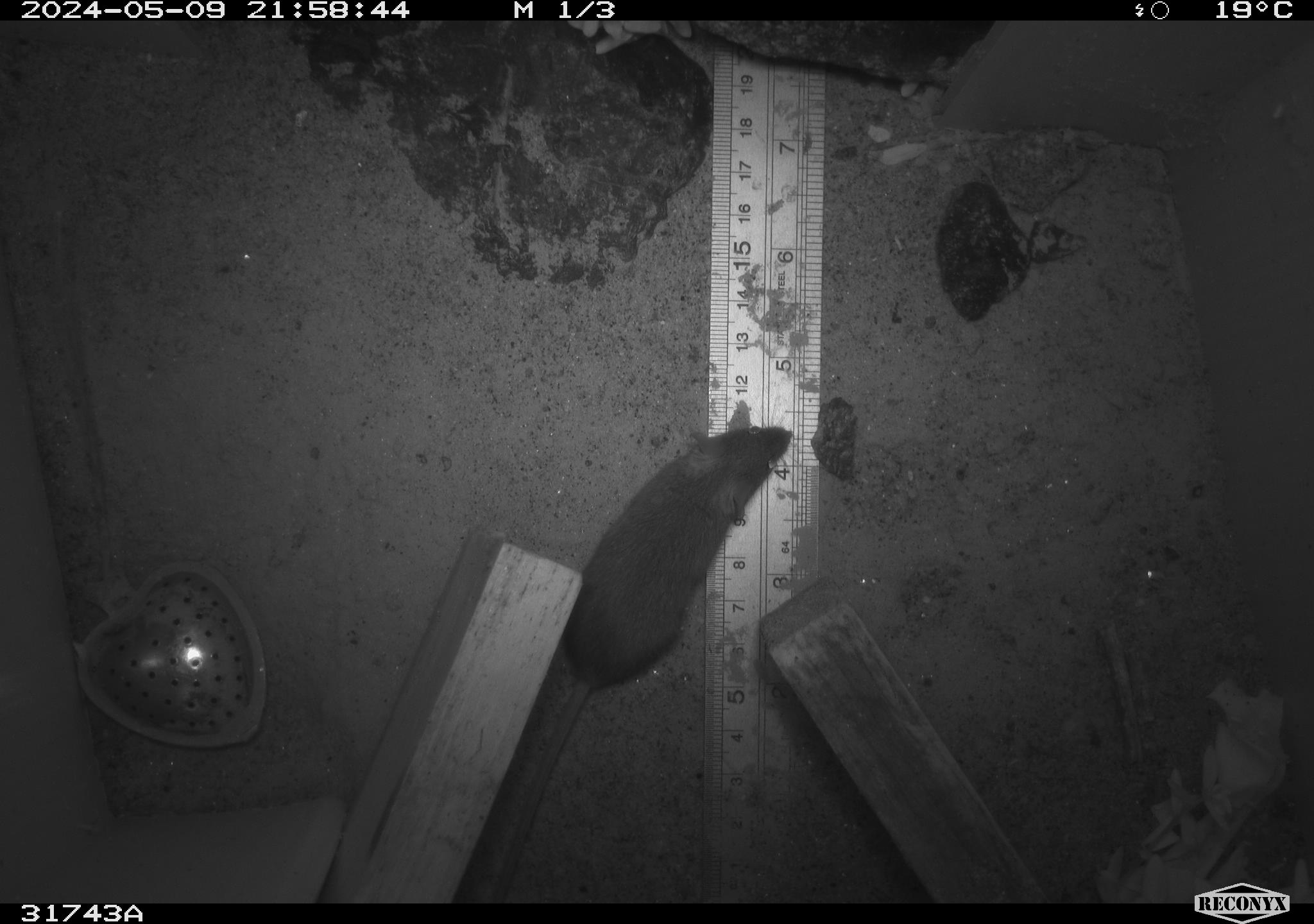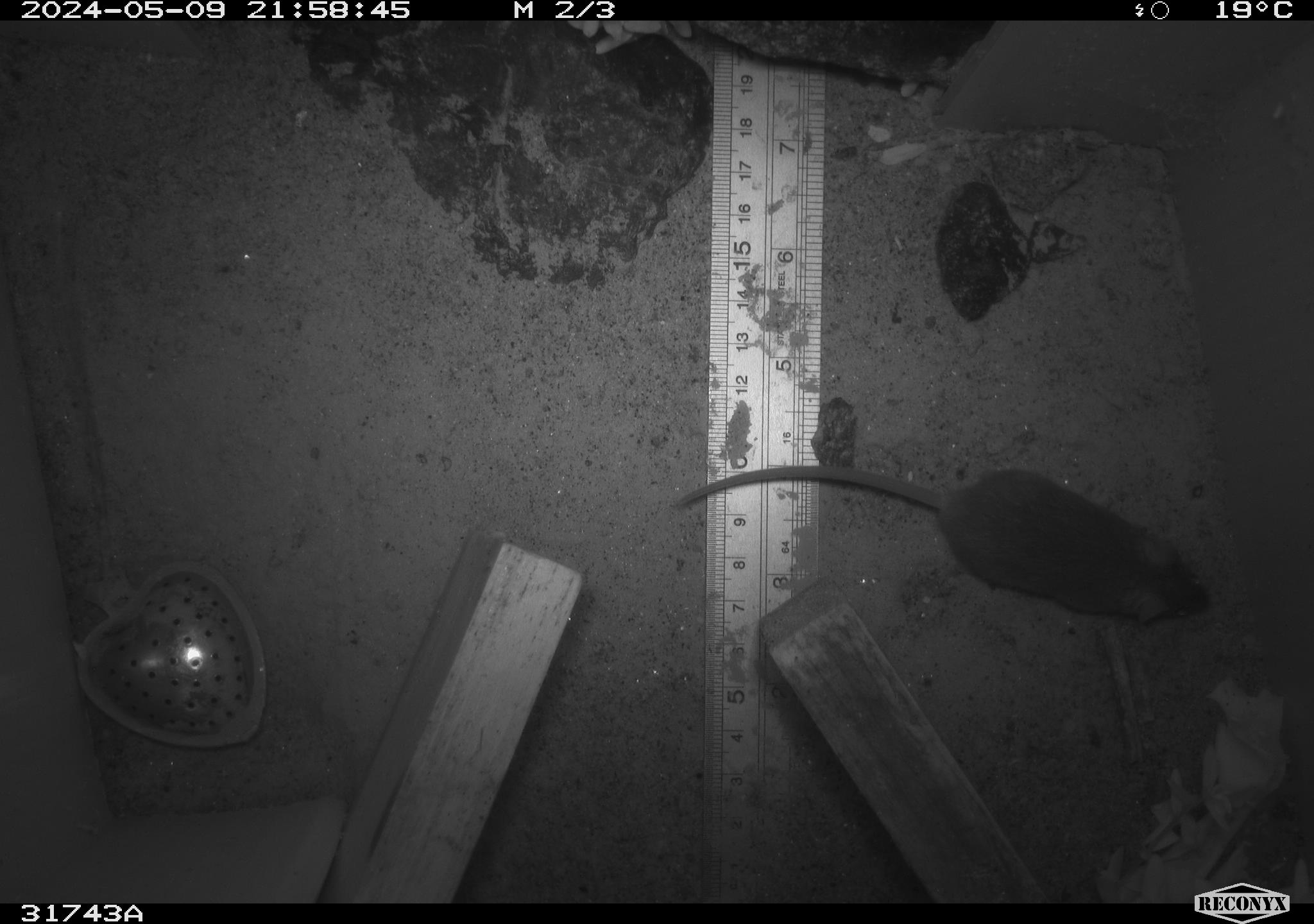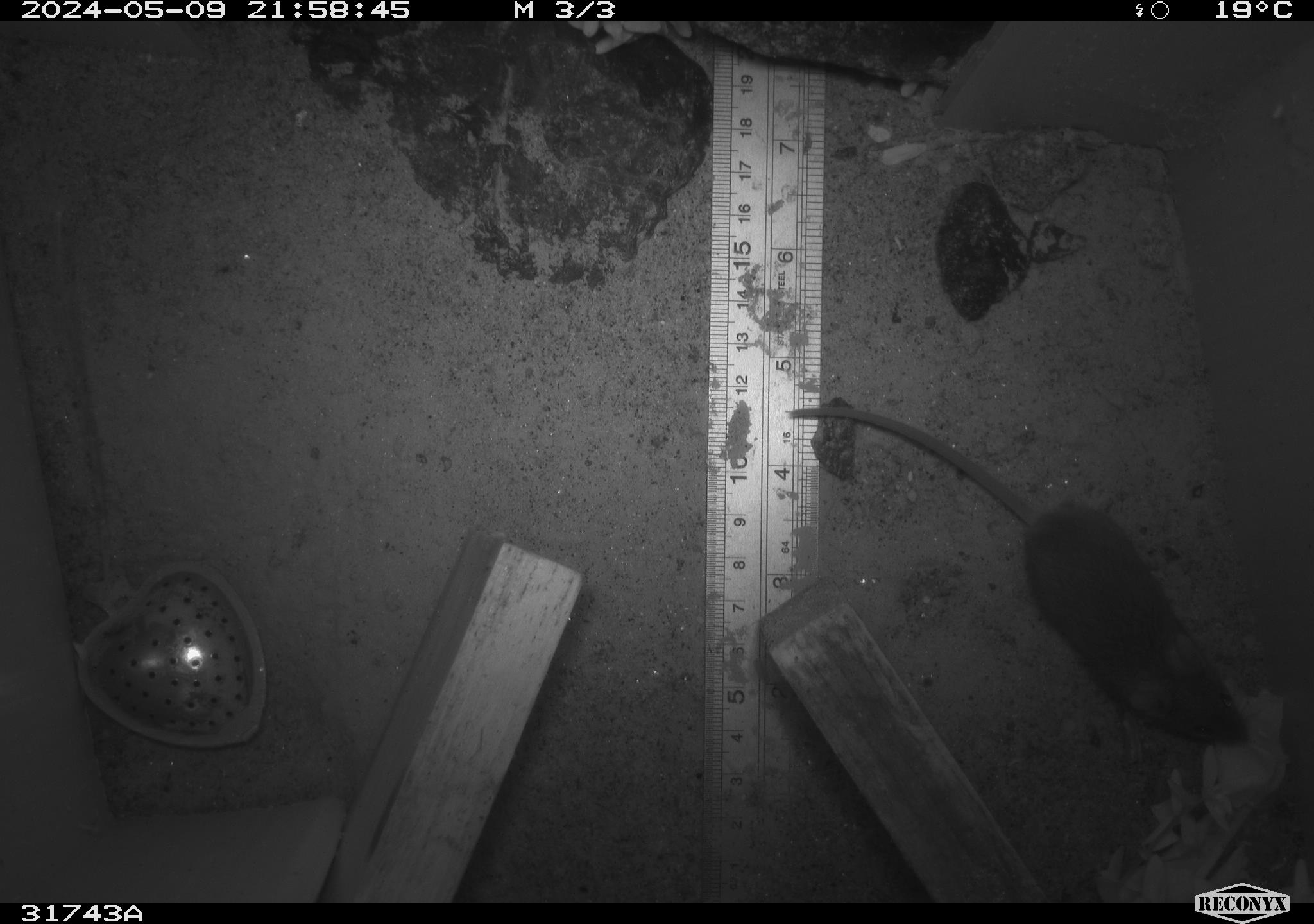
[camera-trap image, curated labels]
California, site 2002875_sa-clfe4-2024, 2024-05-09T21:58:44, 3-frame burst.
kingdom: Animalia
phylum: Chordata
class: Mammalia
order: Rodentia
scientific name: Rodentia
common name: mouse species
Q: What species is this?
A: Mouse species (Rodentia).